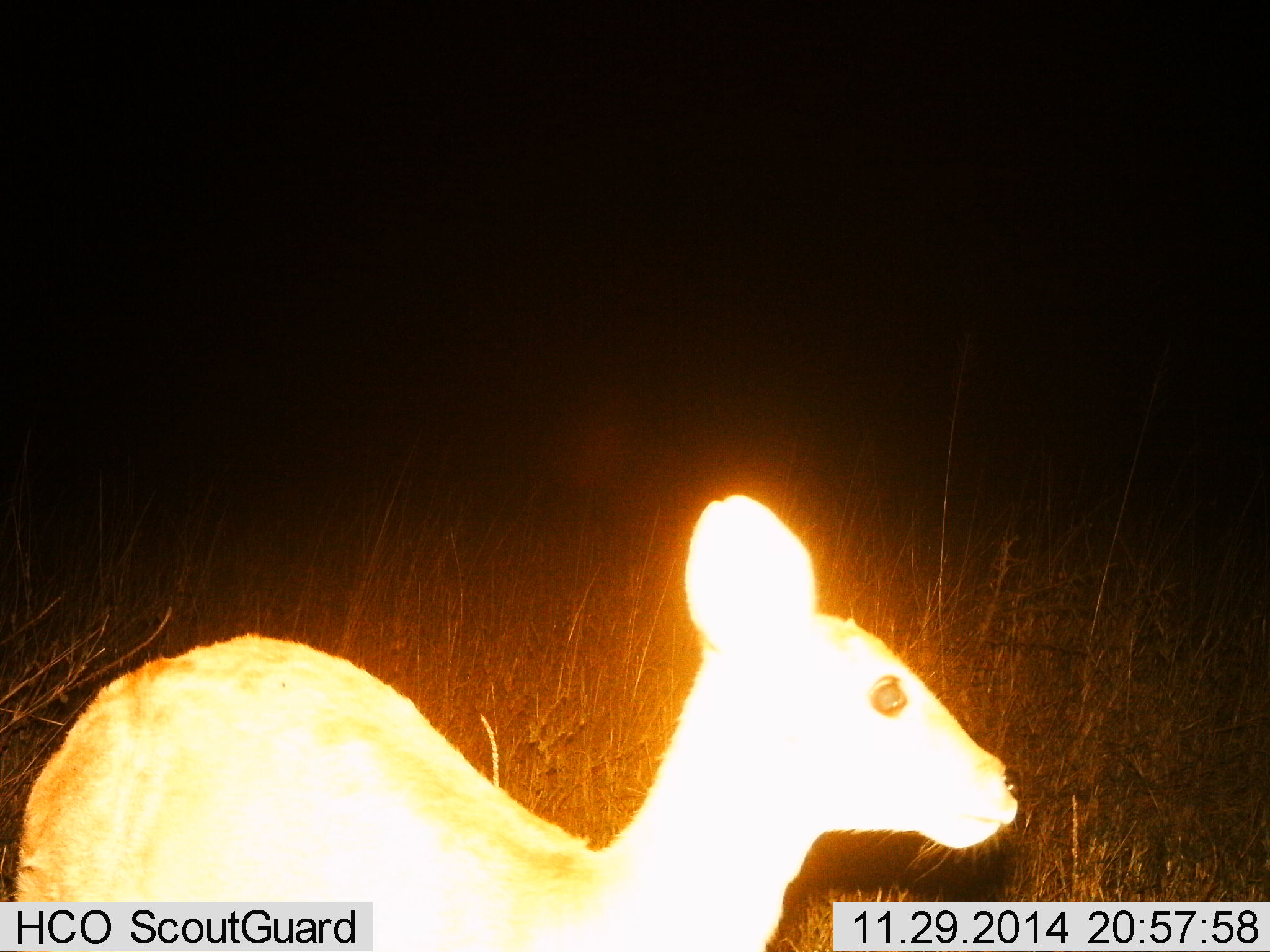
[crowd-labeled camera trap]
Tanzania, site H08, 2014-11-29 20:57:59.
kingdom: Animalia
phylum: Chordata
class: Mammalia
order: Artiodactyla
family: Bovidae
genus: Madoqua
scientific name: Madoqua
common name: dikdik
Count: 1.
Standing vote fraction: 100%.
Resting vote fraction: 0%.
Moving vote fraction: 0%.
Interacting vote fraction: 0%.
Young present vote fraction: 0%.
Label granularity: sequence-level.